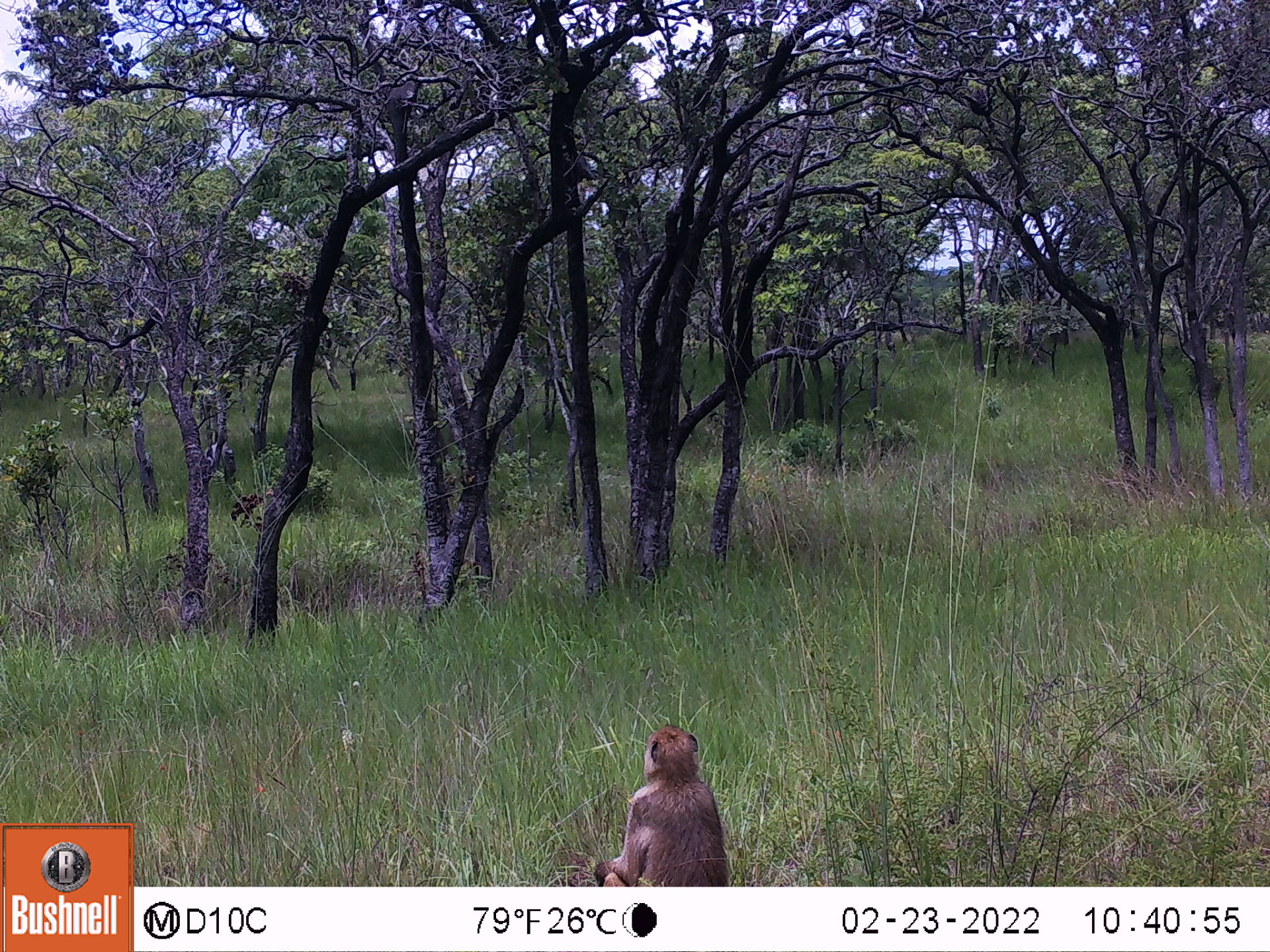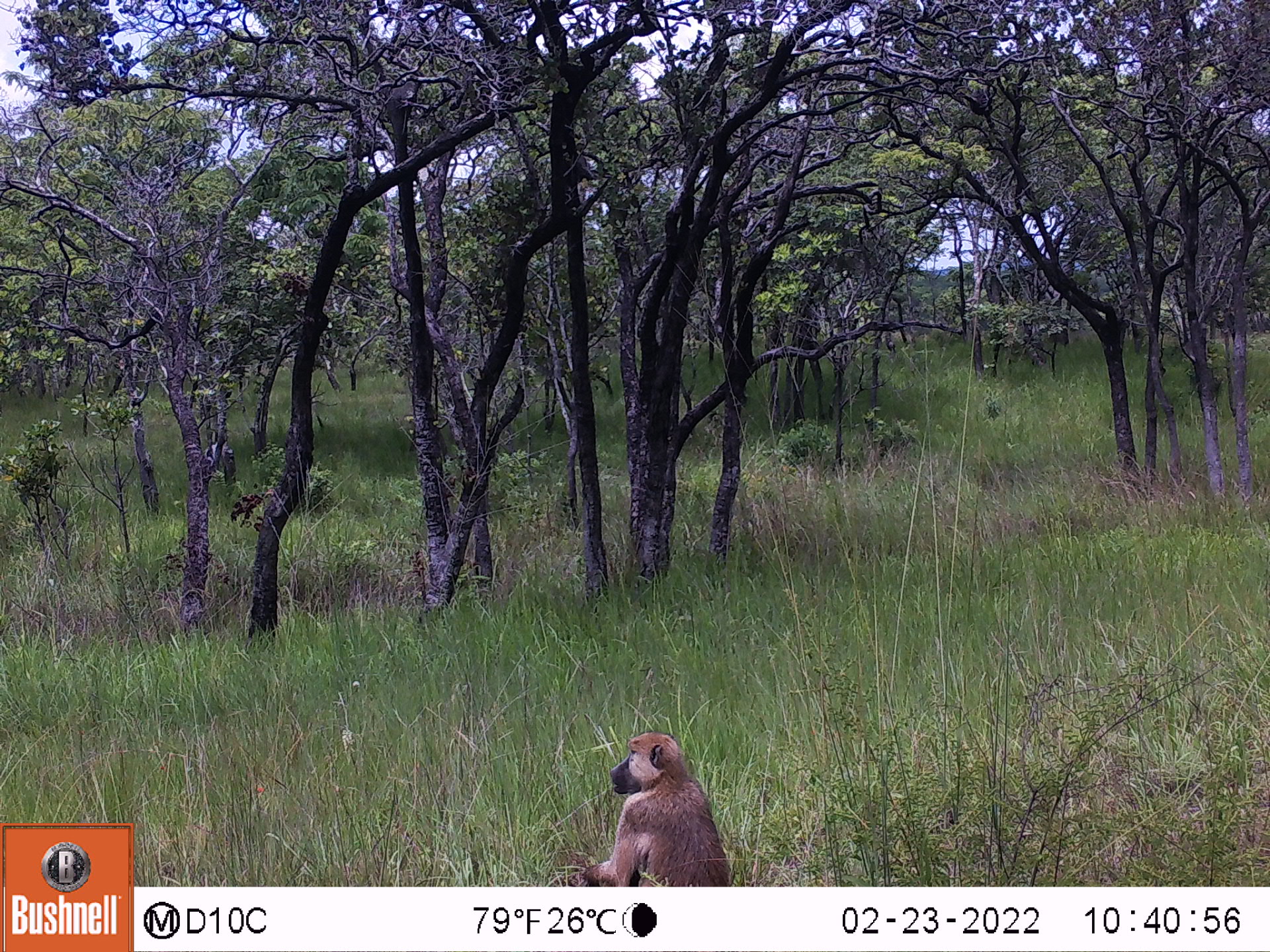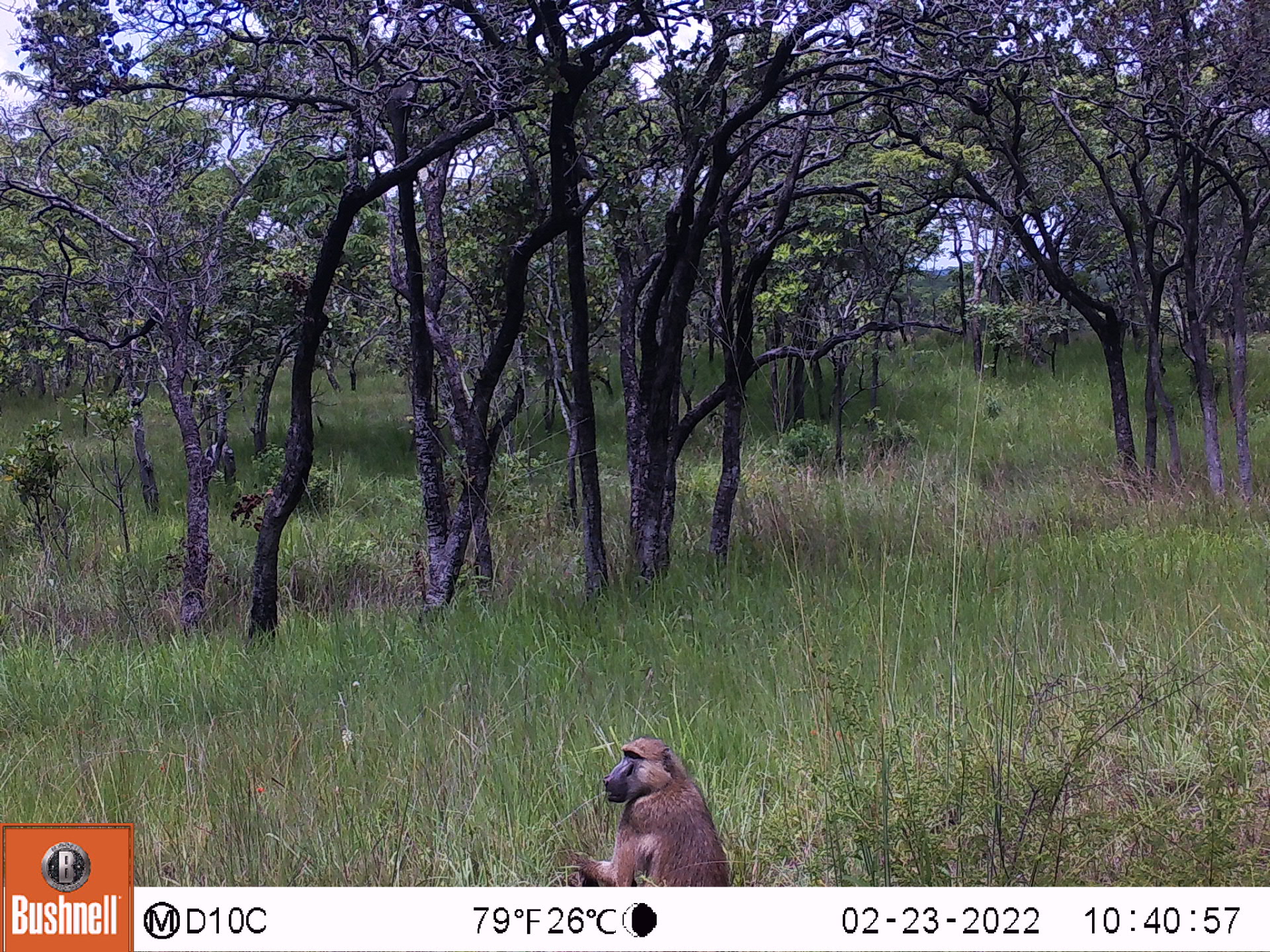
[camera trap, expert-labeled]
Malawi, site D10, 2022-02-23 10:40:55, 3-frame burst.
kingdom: Animalia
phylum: Chordata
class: Mammalia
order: Primates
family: Cercopithecidae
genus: Papio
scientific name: Papio cynocephalus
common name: yellow baboon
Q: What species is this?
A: Yellow baboon (Papio cynocephalus).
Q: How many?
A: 1.